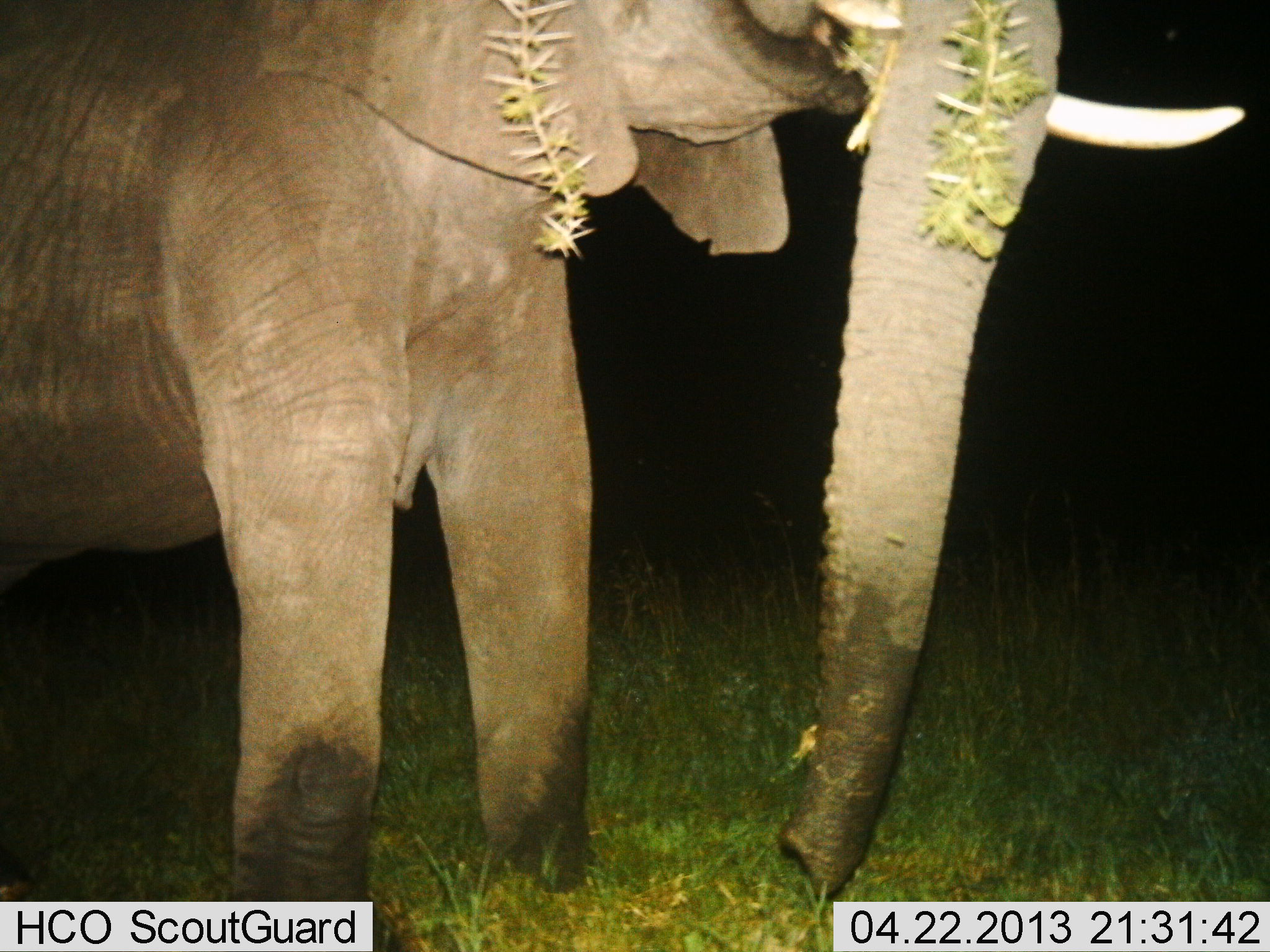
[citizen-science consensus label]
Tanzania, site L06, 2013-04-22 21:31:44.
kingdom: Animalia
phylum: Chordata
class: Mammalia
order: Proboscidea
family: Elephantidae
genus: Loxodonta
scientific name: Loxodonta africana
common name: african bush elephant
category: elephant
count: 1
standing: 30%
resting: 0%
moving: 0%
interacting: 0%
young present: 0%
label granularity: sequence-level